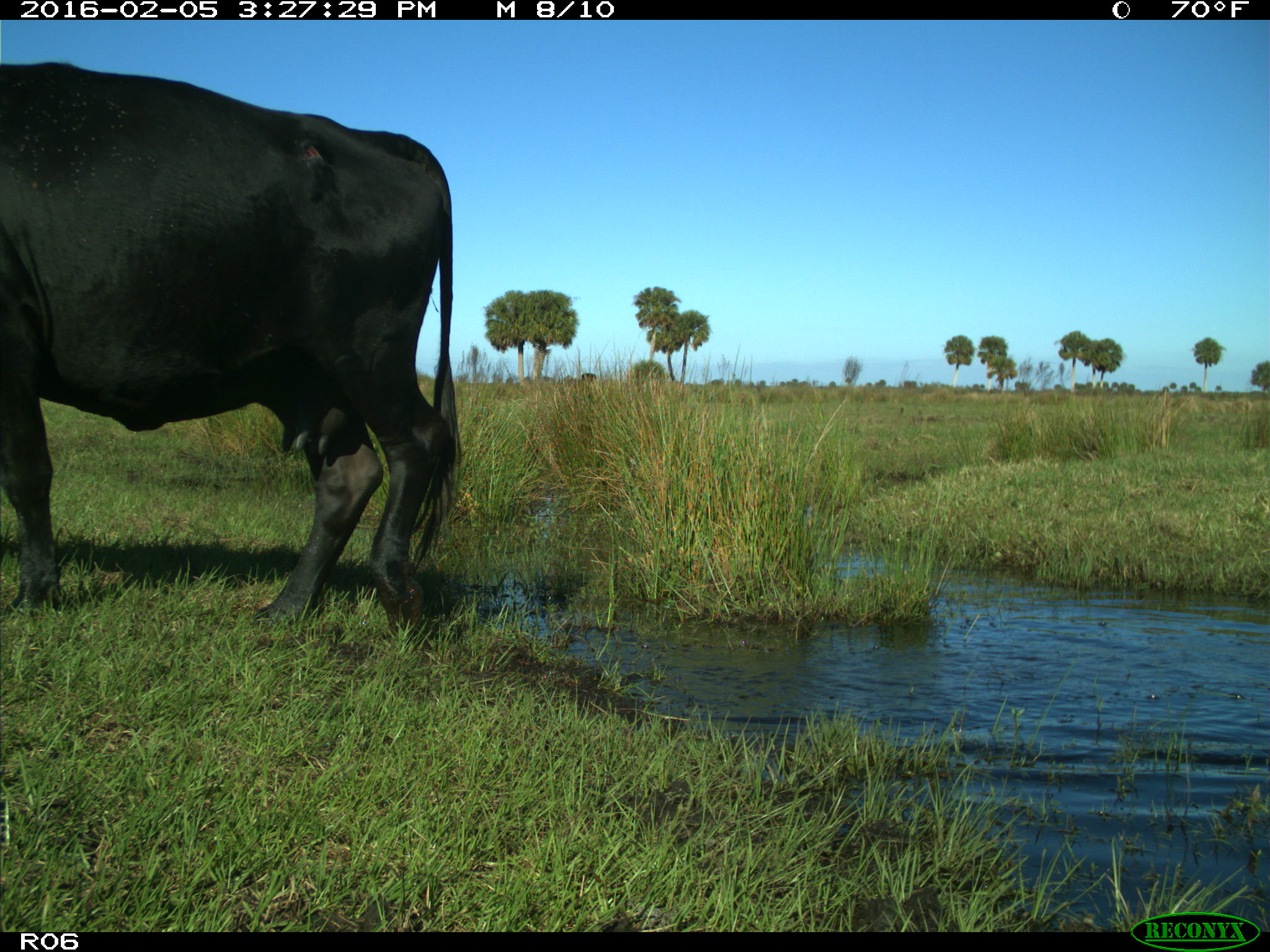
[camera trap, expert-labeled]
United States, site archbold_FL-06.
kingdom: Animalia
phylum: Chordata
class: Mammalia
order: Artiodactyla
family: Bovidae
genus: Bos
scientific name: Bos taurus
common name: domestic cow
Bos taurus (domestic cow).